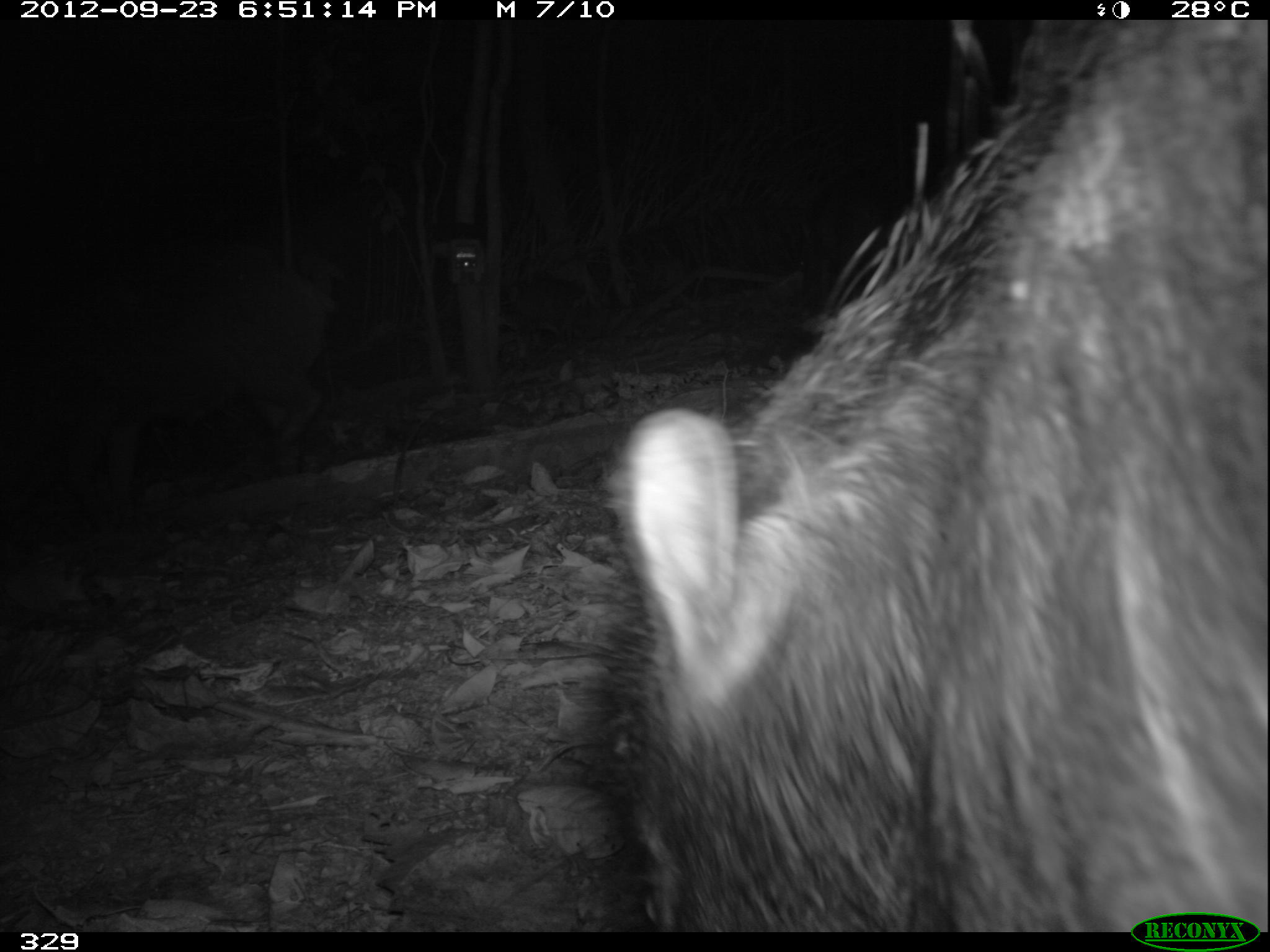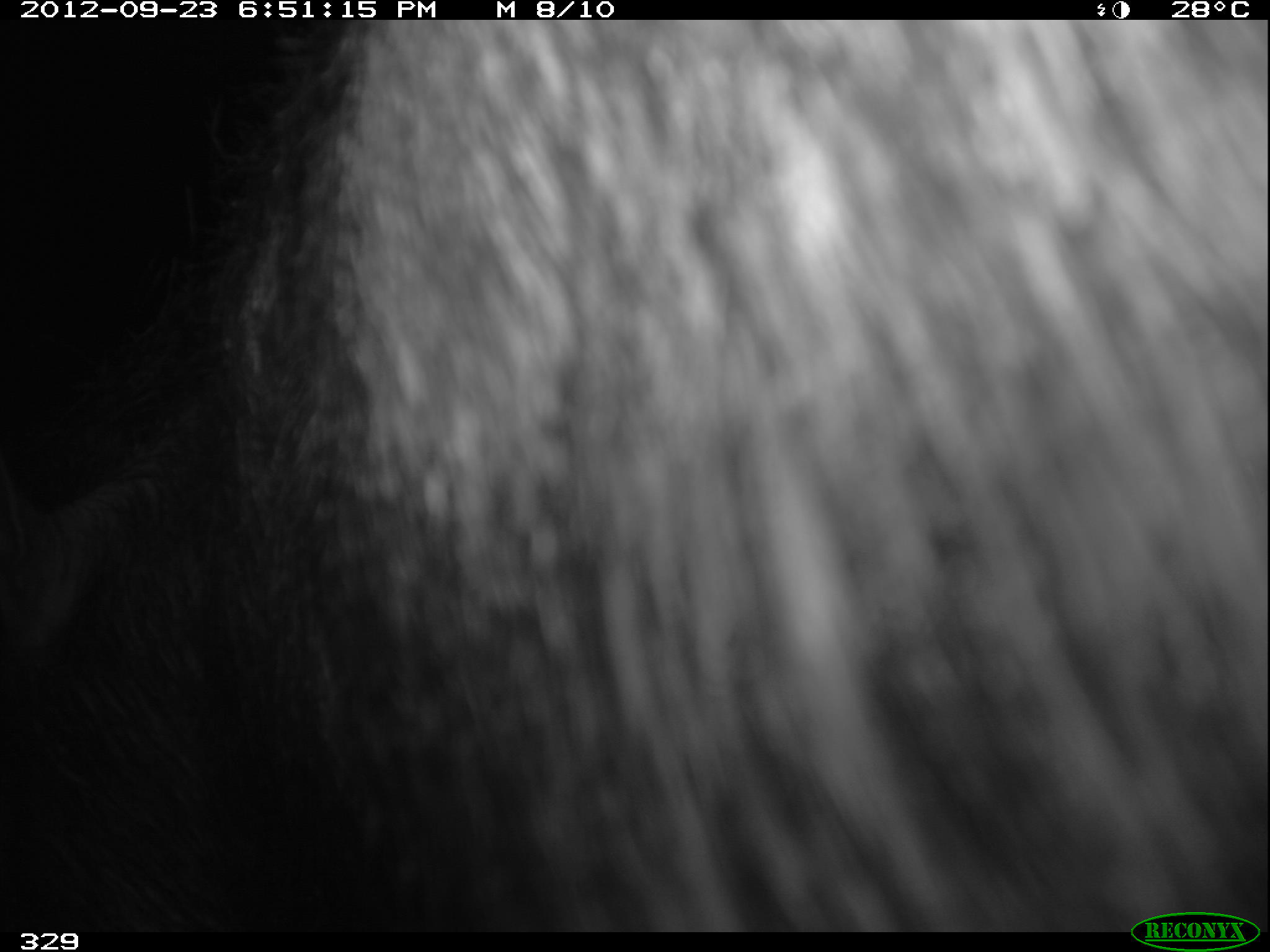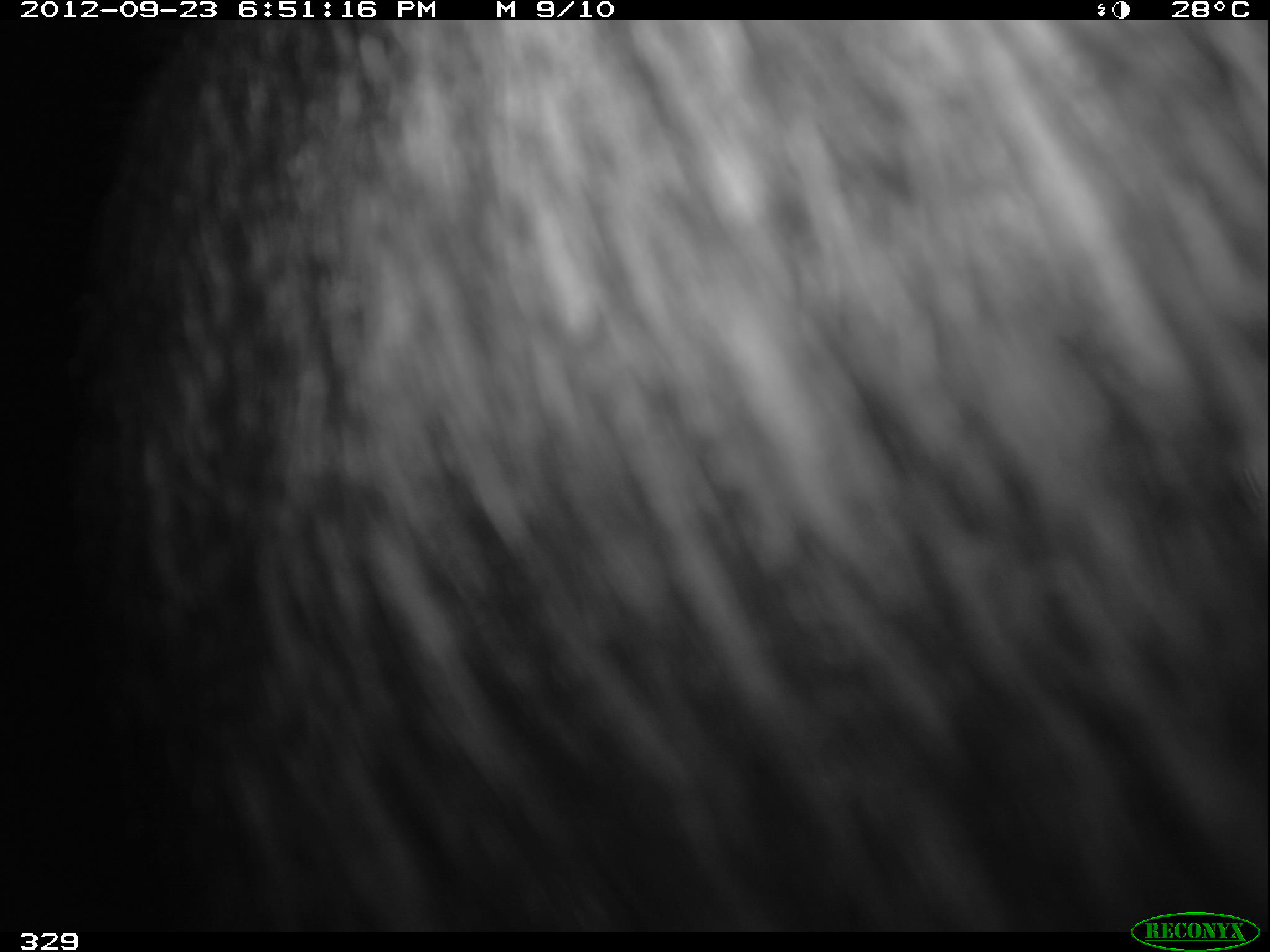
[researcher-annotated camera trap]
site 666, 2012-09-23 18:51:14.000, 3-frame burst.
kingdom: Animalia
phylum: Chordata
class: Mammalia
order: Artiodactyla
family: Tayassuidae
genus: Tayassu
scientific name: Tayassu pecari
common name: white-lipped peccary